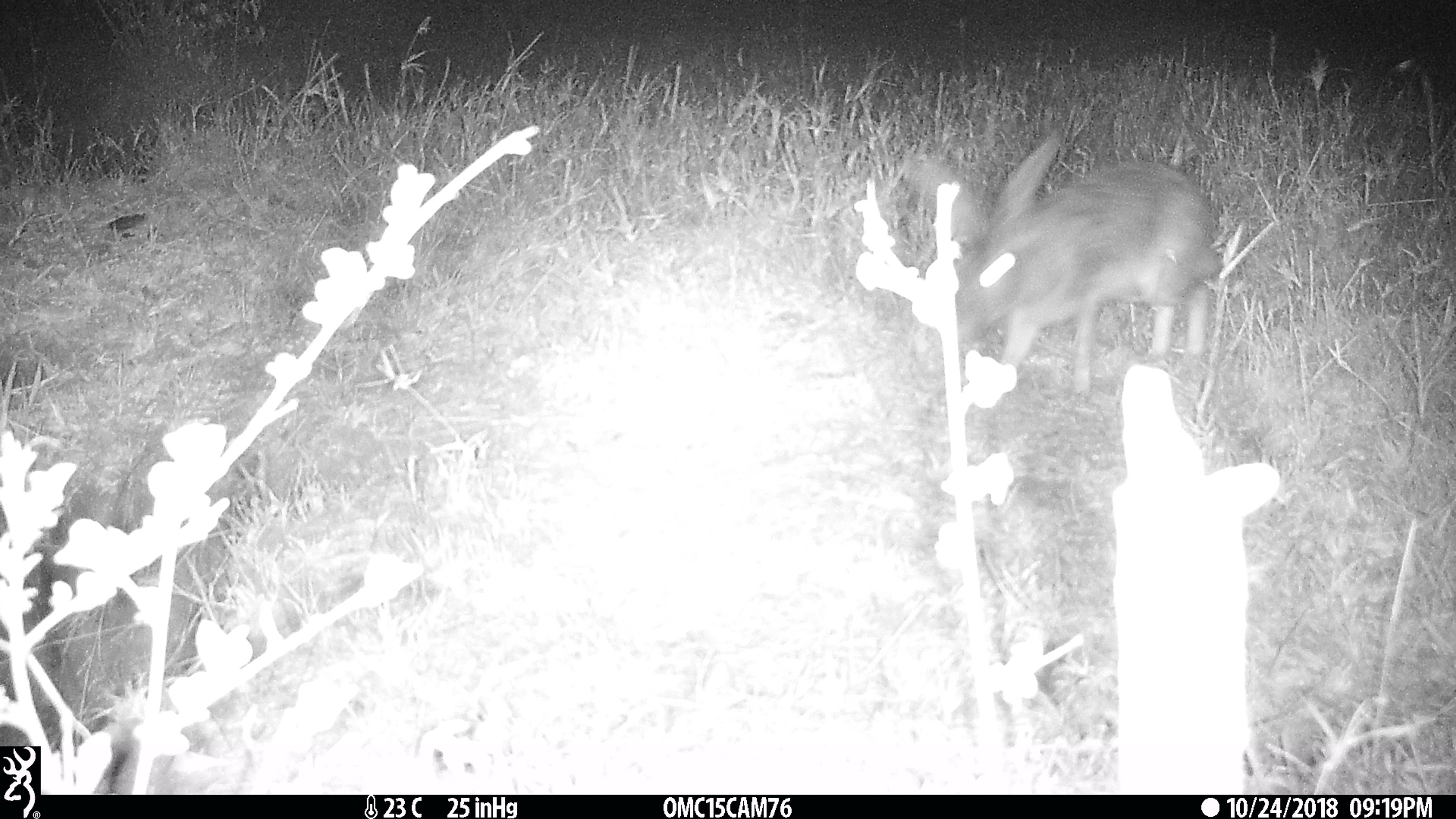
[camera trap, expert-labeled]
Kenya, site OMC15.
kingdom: Animalia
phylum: Chordata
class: Mammalia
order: Lagomorpha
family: Leporidae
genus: Lepus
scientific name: Lepus capensis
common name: cape hare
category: hare